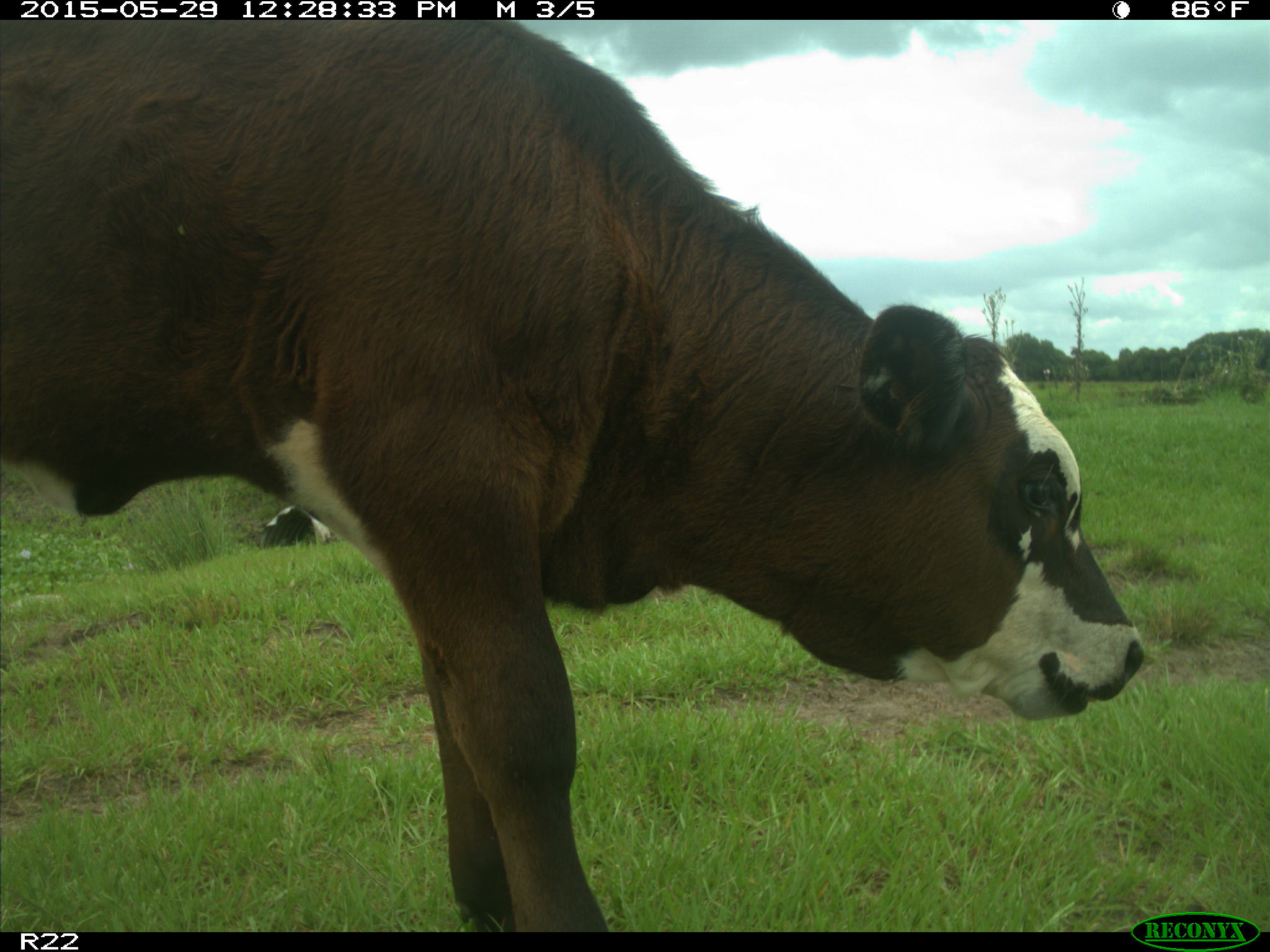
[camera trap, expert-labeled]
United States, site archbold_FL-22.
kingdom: Animalia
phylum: Chordata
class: Mammalia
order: Artiodactyla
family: Bovidae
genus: Bos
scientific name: Bos taurus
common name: domestic cow